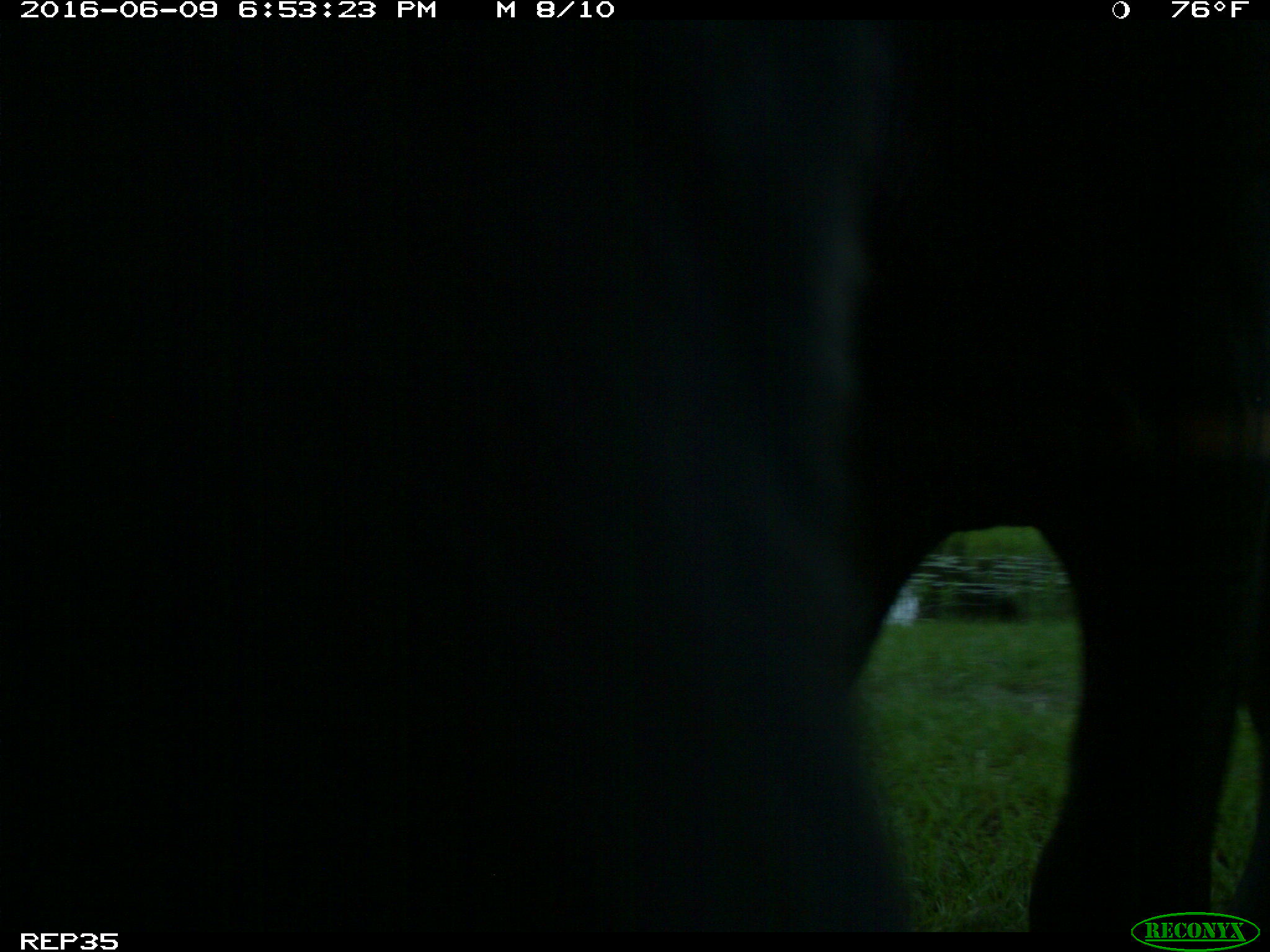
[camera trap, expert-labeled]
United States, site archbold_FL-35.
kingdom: Animalia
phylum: Chordata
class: Mammalia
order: Artiodactyla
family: Bovidae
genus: Bos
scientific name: Bos taurus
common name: domestic cow